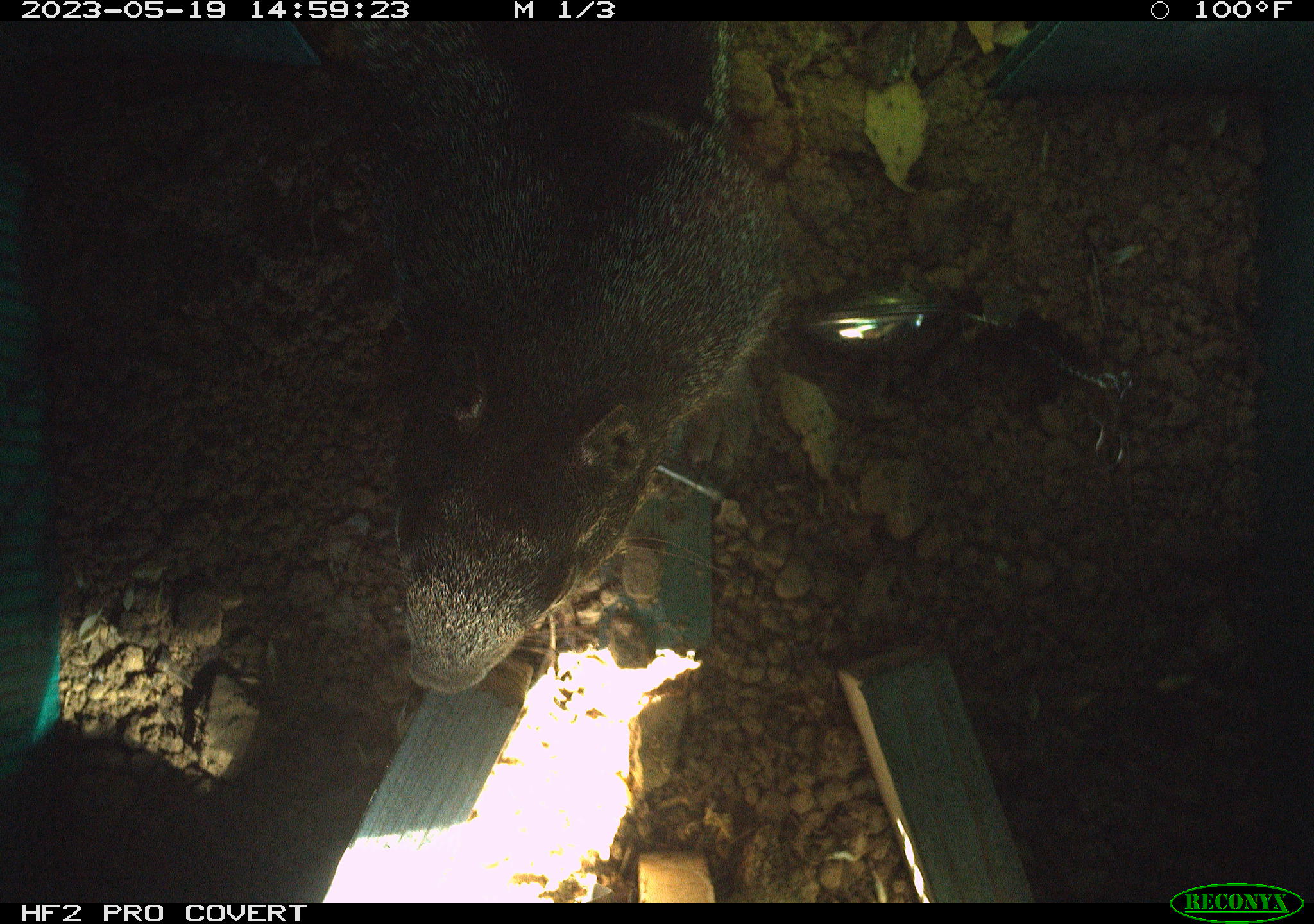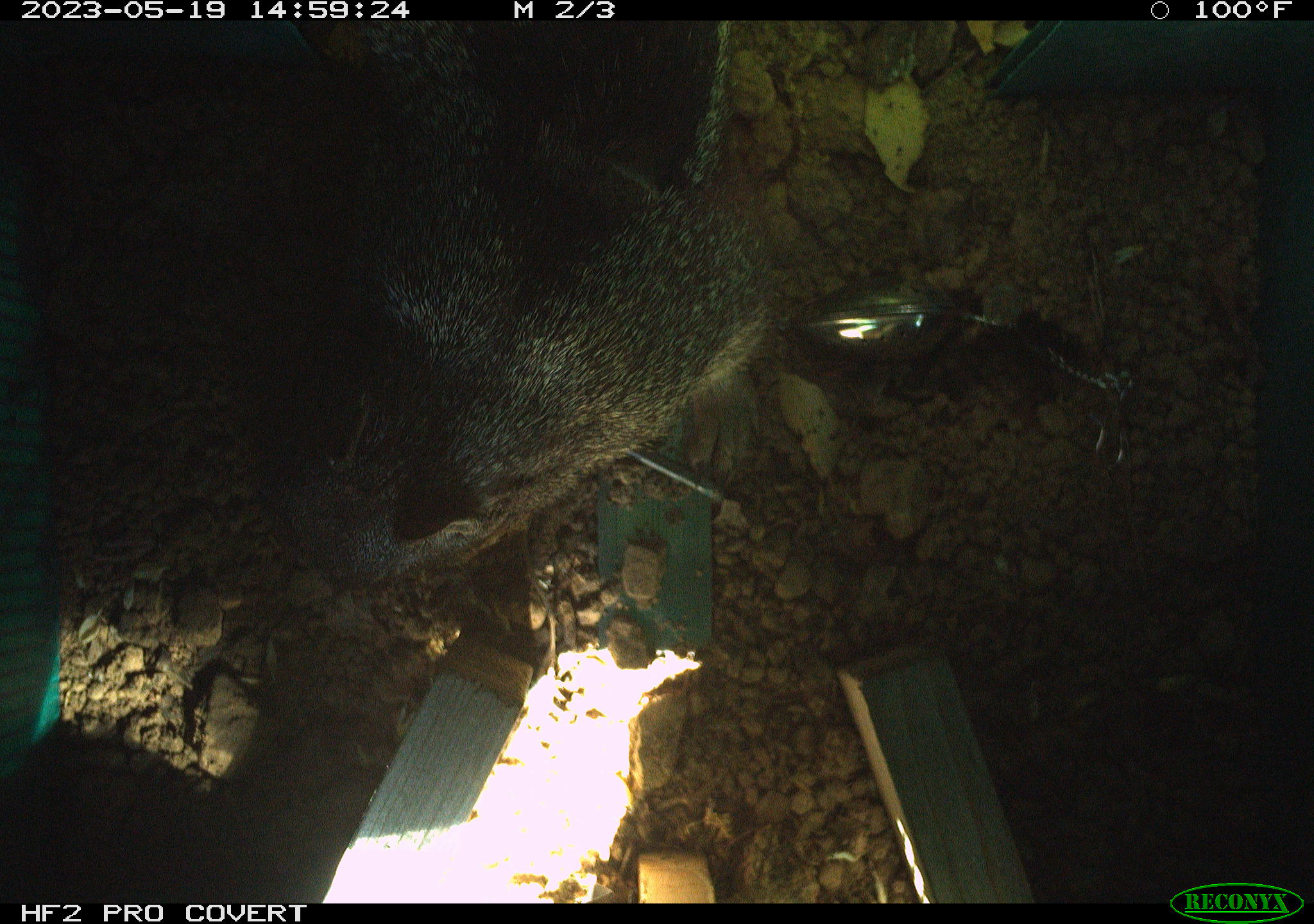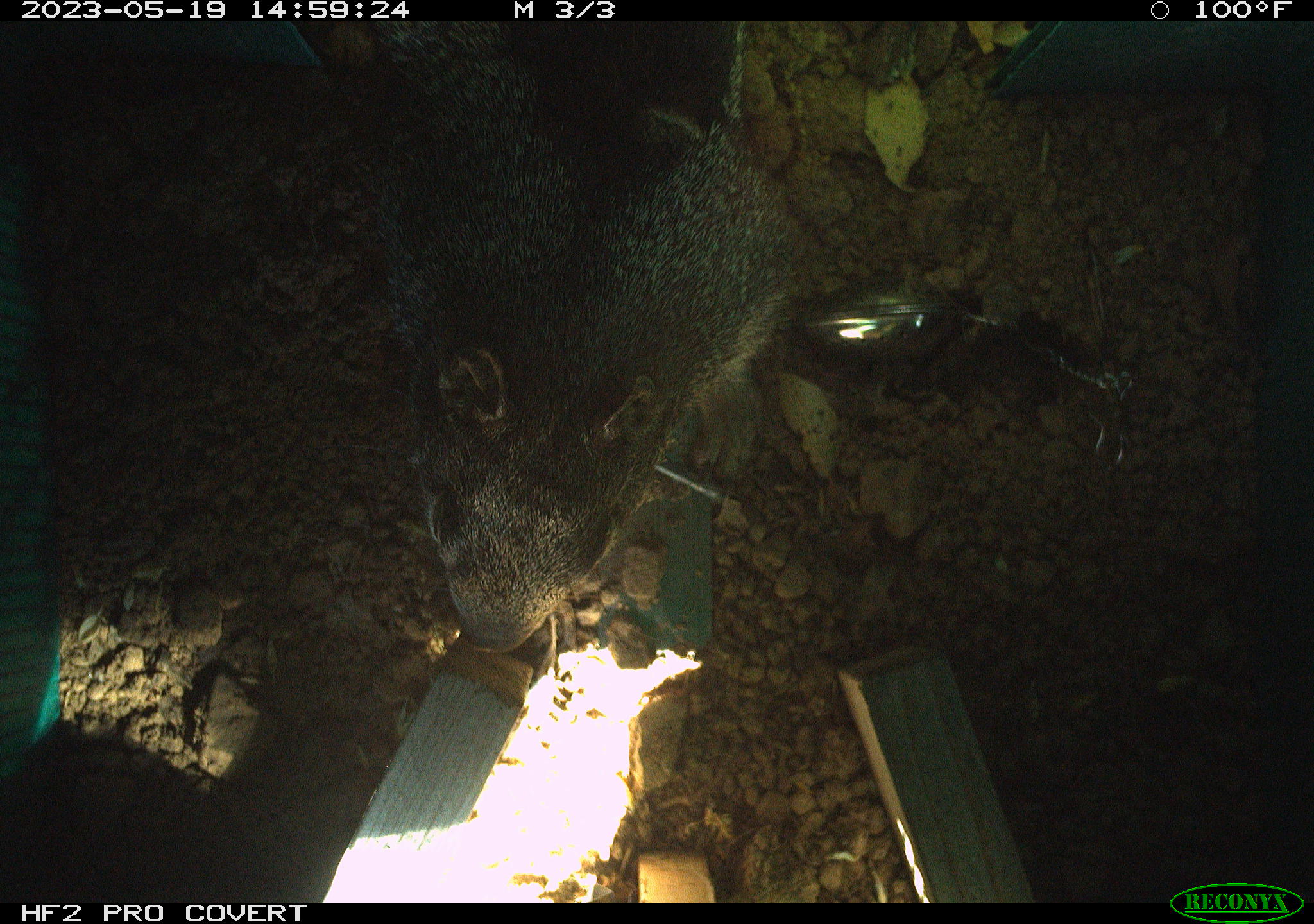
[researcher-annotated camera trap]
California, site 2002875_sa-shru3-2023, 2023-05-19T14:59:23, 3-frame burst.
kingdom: Animalia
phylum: Chordata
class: Mammalia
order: Rodentia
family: Sciuridae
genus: Otospermophilus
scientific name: Otospermophilus beecheyi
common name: california ground squirrel